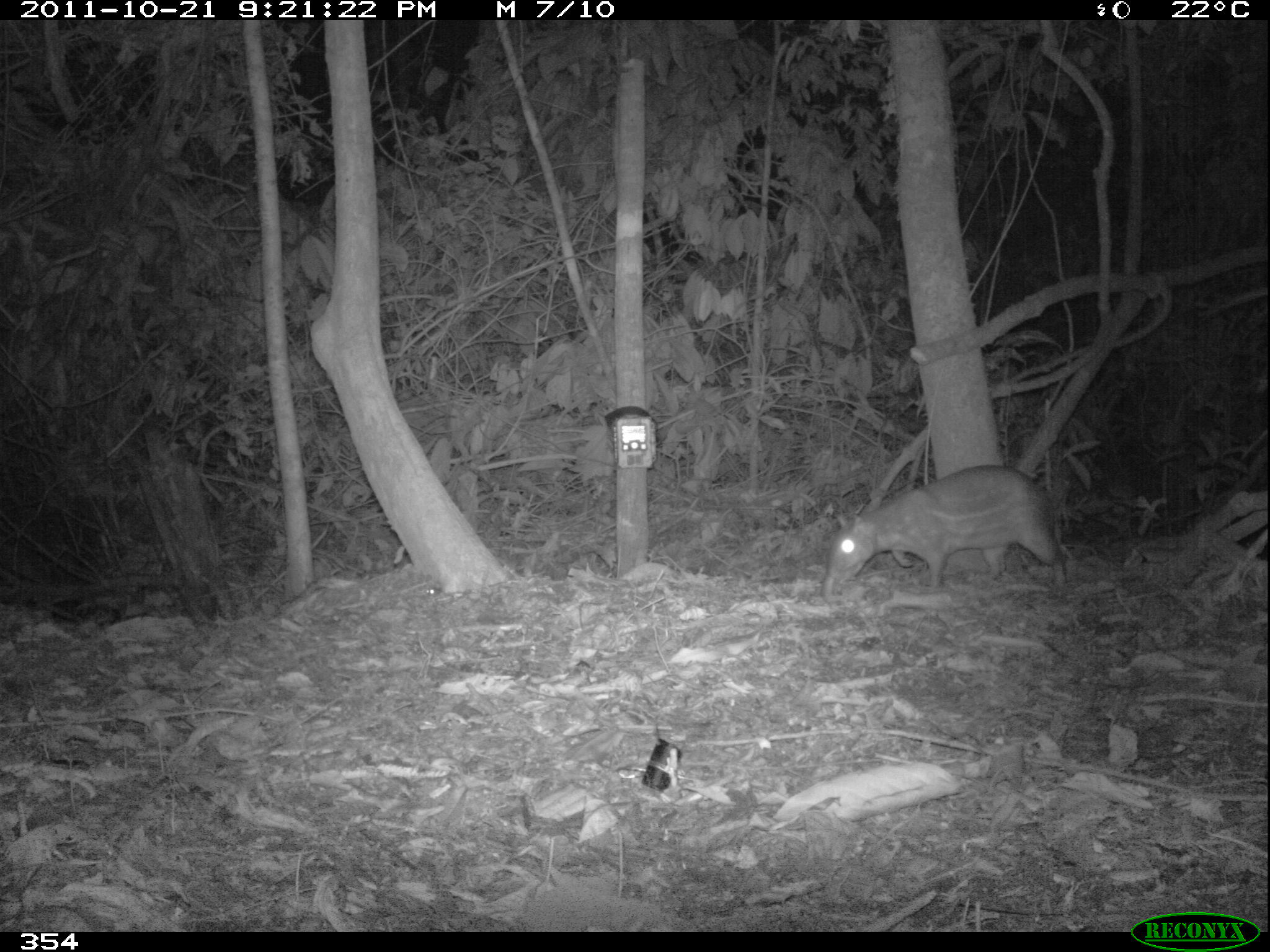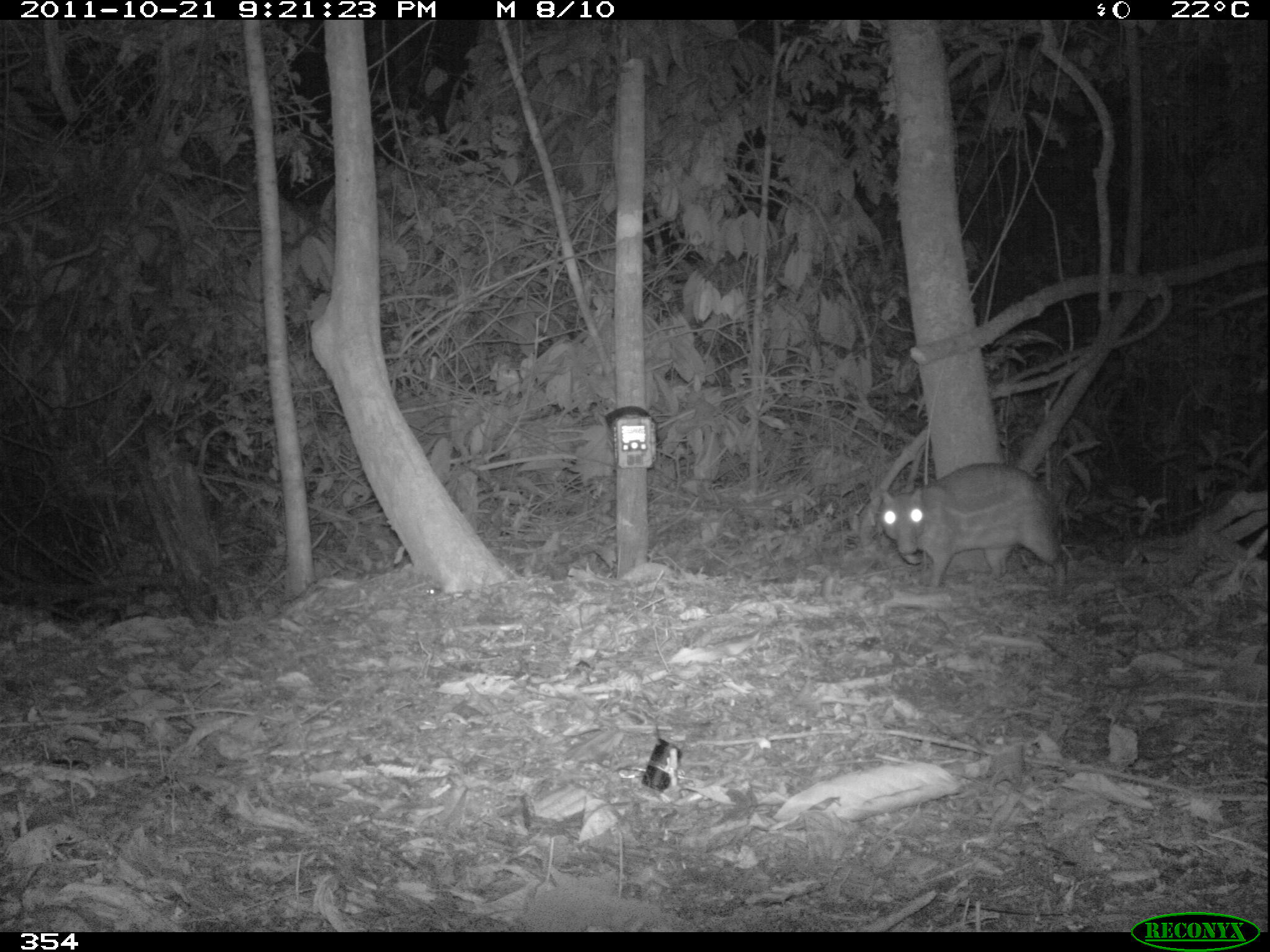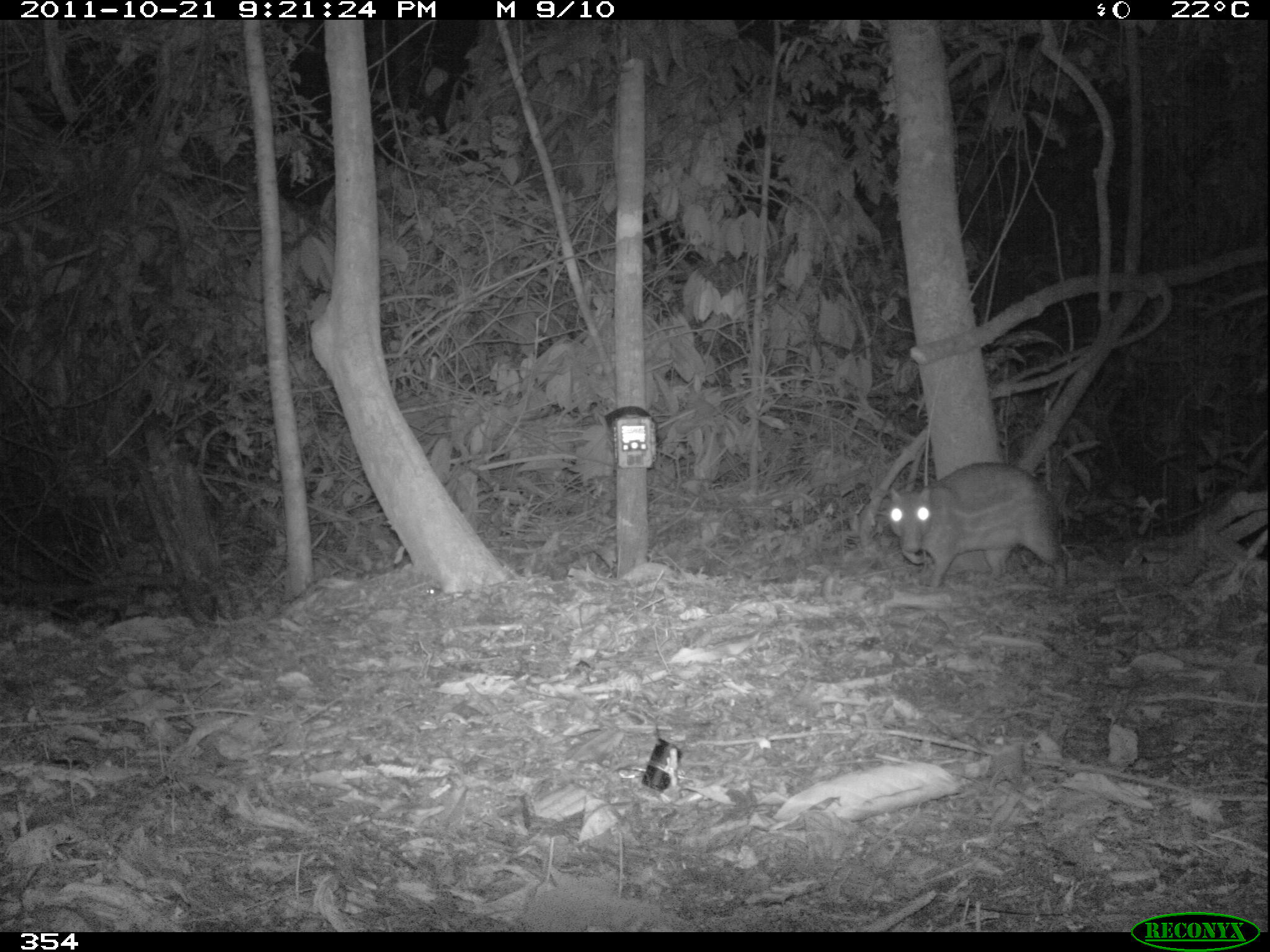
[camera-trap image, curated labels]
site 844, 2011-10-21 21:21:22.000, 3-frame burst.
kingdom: Animalia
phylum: Chordata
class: Mammalia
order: Rodentia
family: Cuniculidae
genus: Cuniculus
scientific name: Cuniculus paca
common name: spotted paca